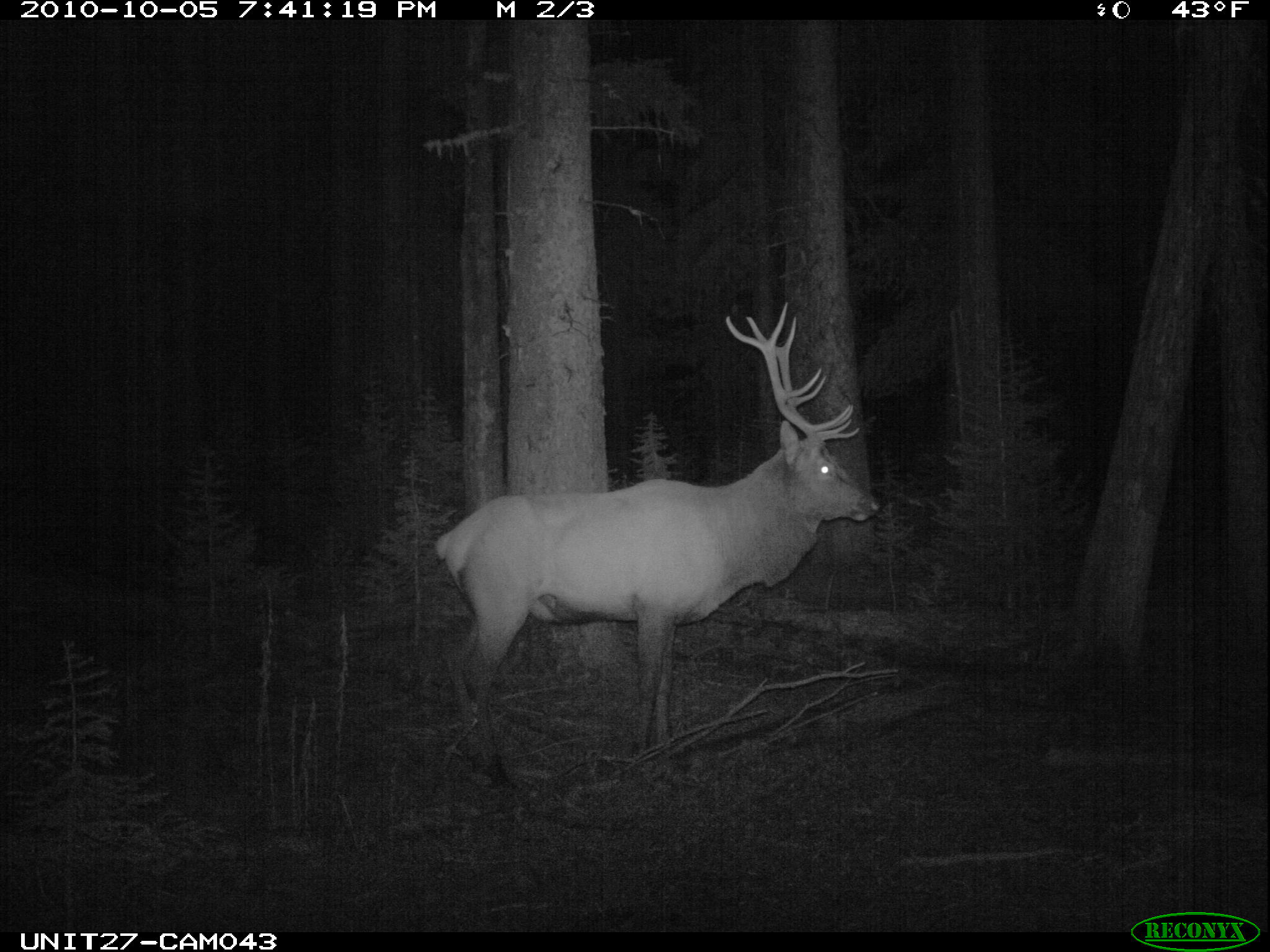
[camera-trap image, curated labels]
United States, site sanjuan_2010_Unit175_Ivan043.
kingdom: Animalia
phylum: Chordata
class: Mammalia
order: Artiodactyla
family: Cervidae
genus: Cervus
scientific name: Cervus elaphus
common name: red deer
Cervus elaphus (red deer).